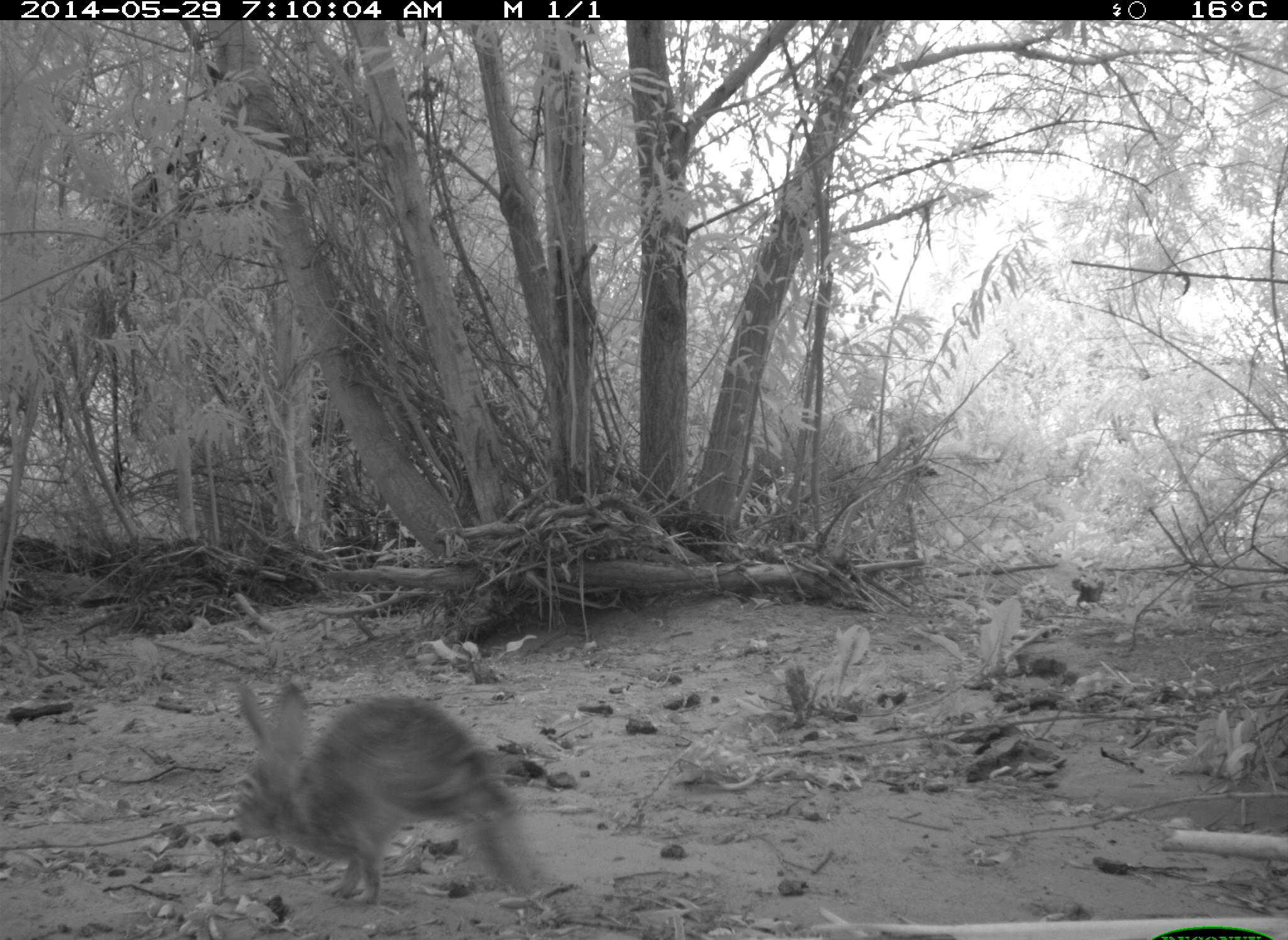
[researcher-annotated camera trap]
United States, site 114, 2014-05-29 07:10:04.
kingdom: Animalia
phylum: Chordata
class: Mammalia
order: Lagomorpha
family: Leporidae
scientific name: Leporidae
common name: rabbits and hares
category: rabbit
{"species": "rabbit (rabbits and hares) (Leporidae)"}